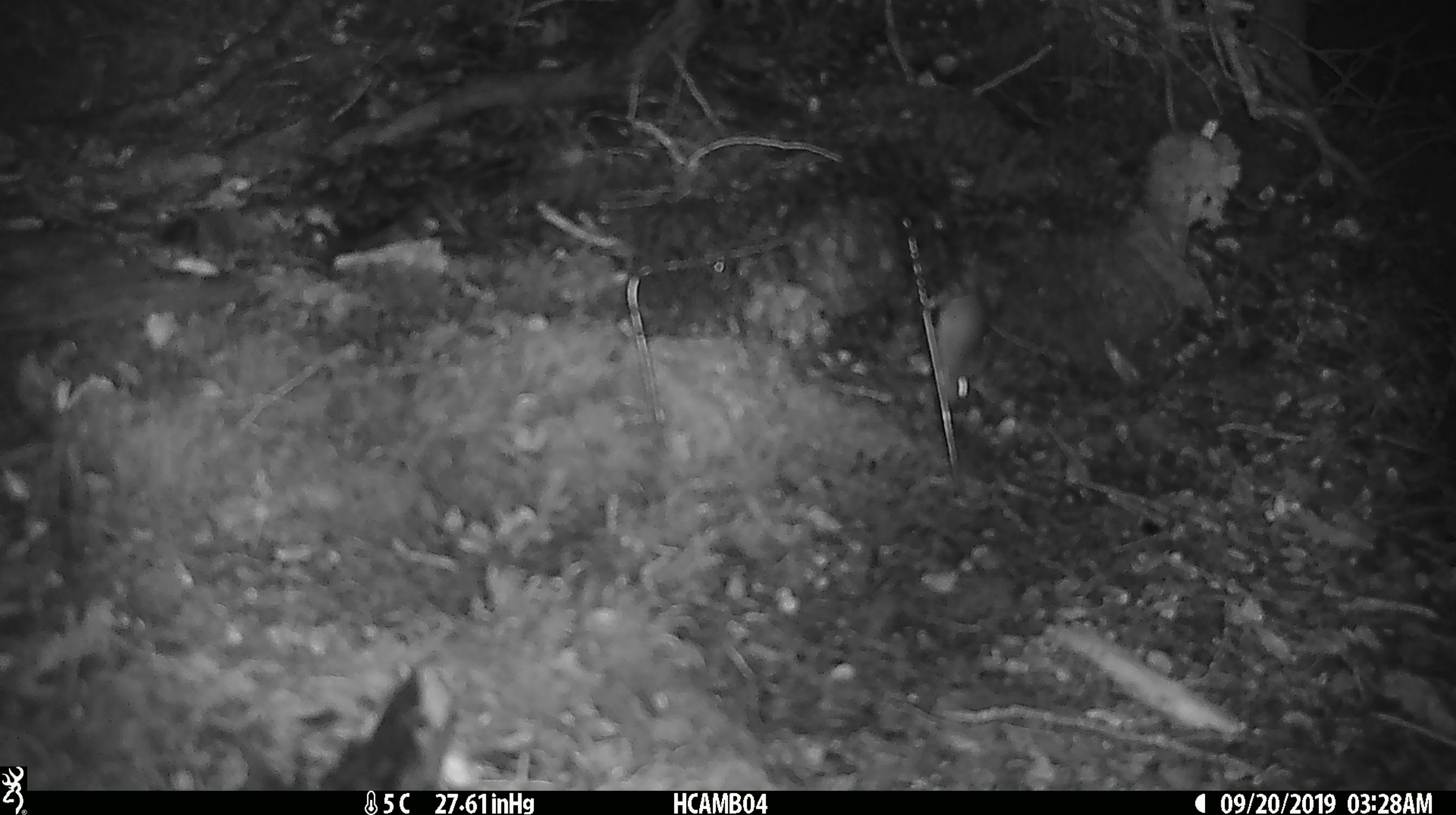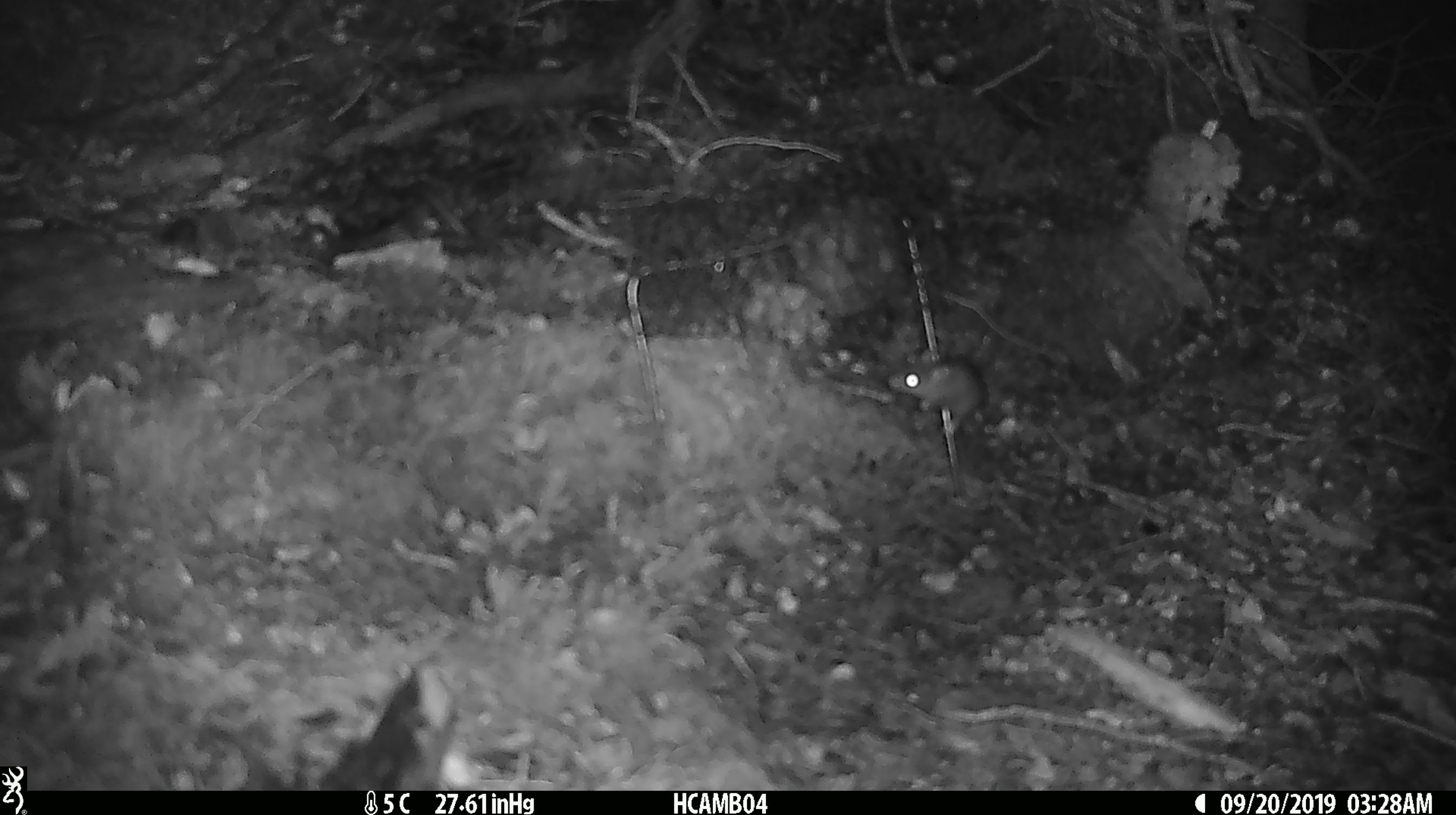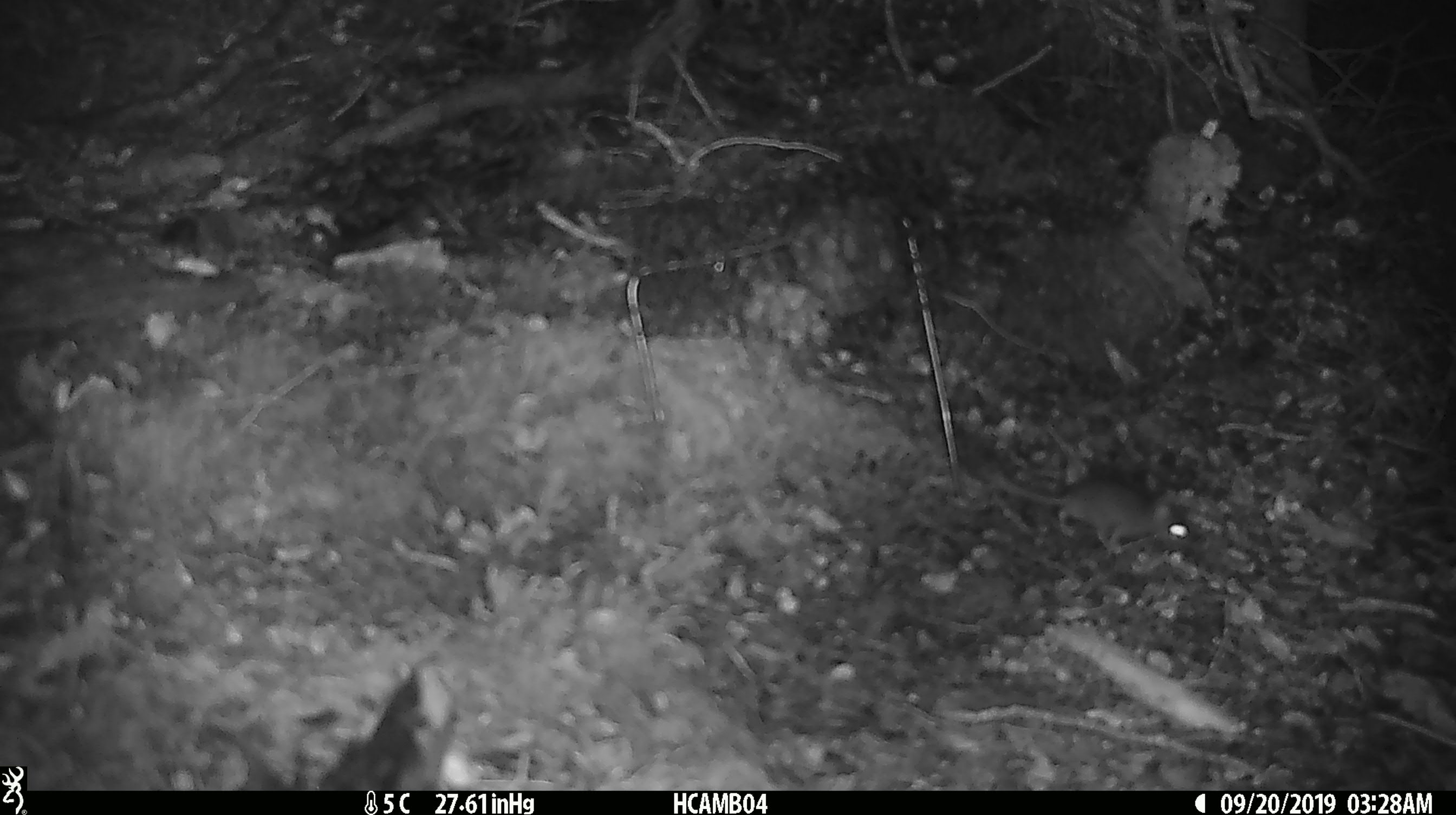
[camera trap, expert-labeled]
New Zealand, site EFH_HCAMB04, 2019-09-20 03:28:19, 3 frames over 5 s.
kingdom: Animalia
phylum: Chordata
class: Mammalia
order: Rodentia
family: Muridae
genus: Mus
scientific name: Mus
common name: mouse